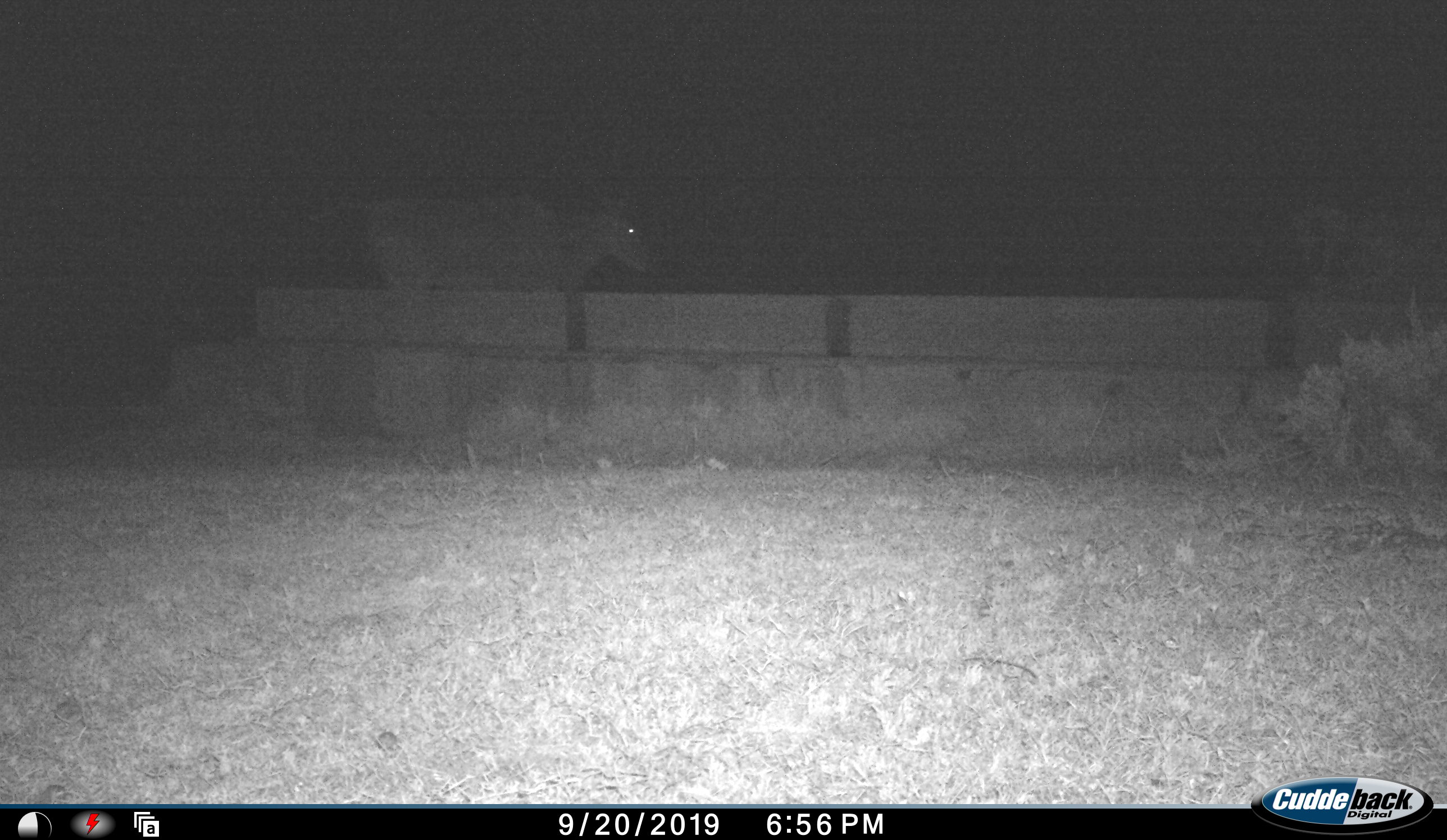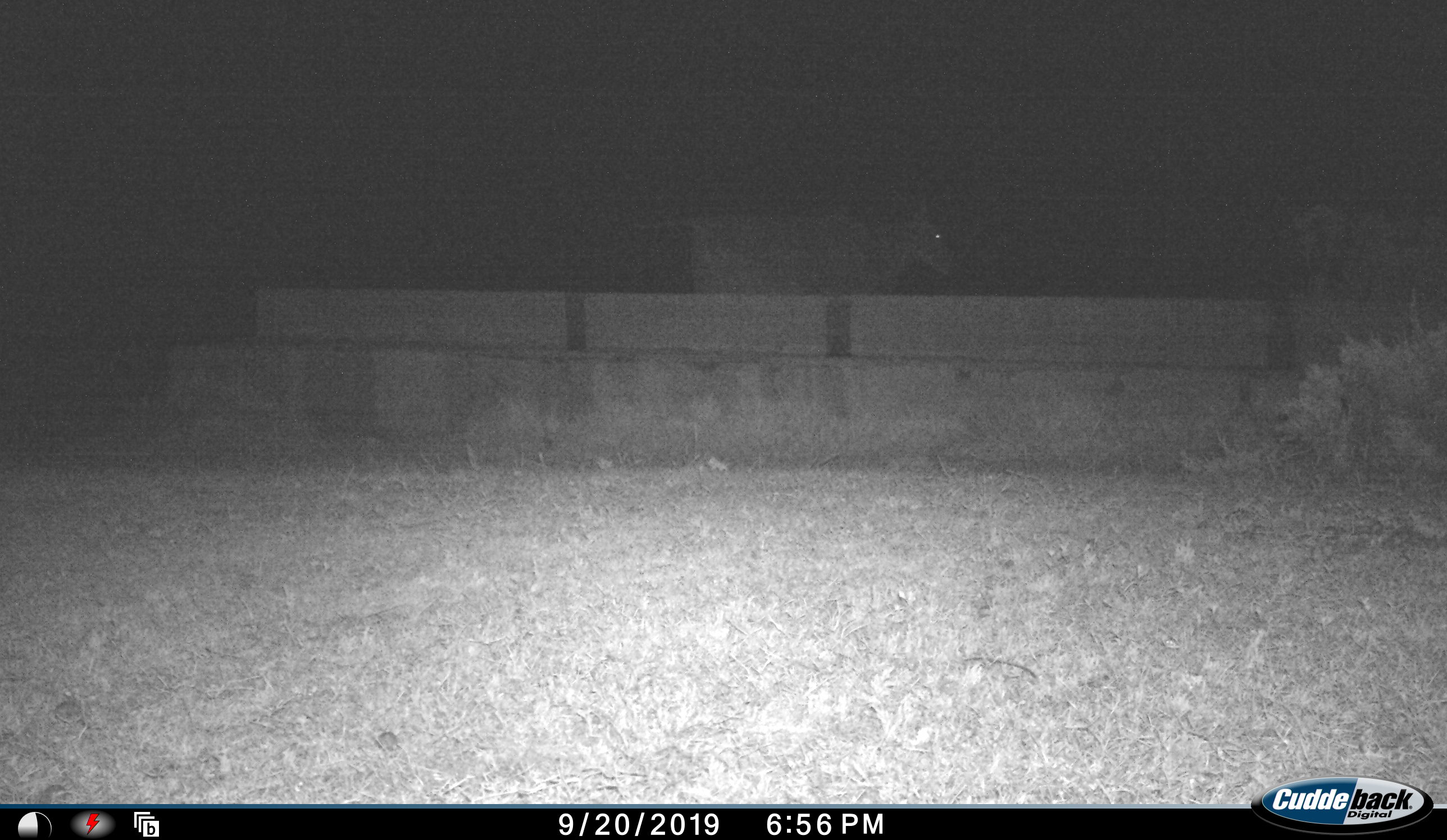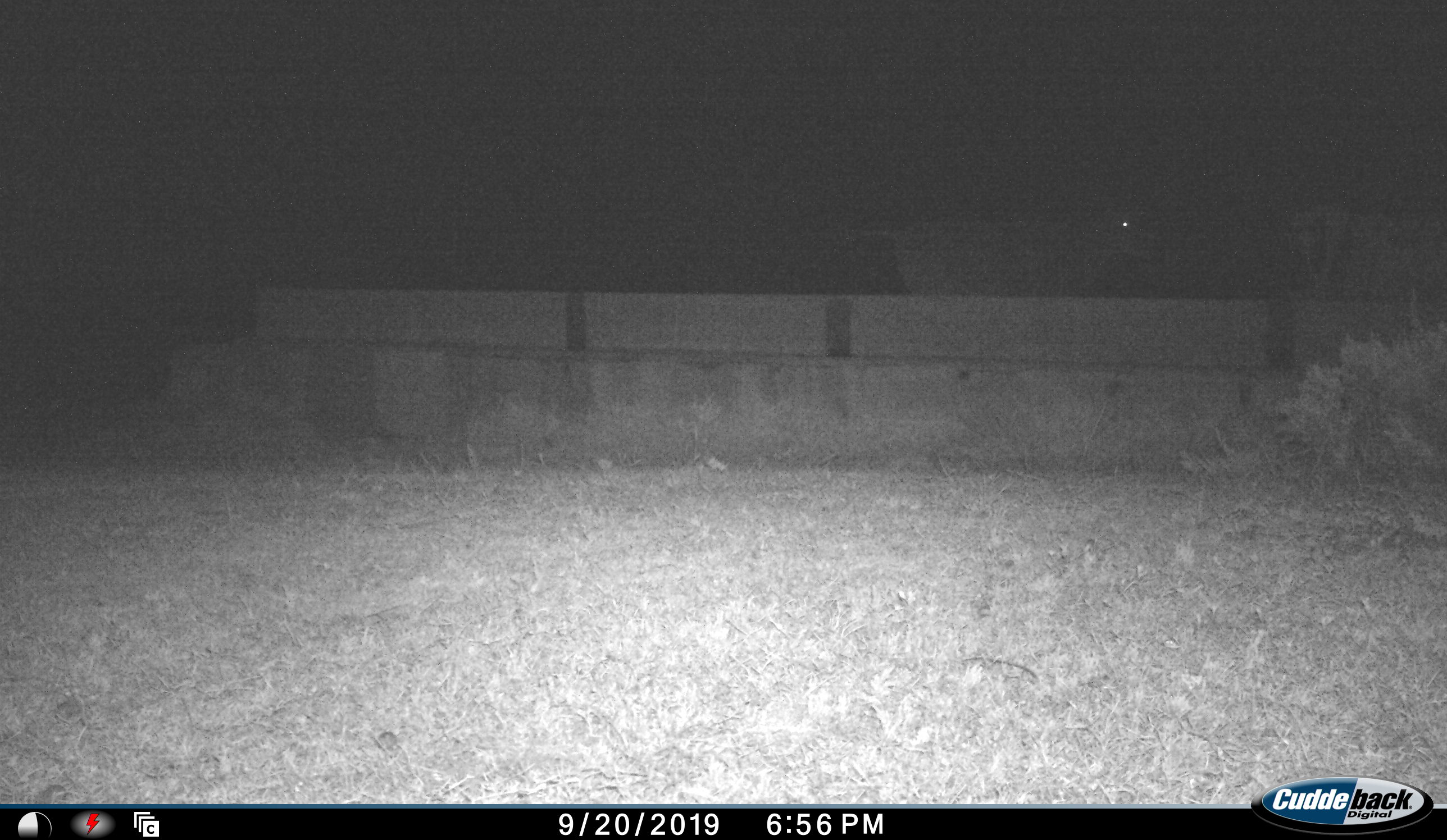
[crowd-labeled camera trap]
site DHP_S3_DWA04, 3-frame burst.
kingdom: Animalia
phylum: Chordata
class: Mammalia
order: Artiodactyla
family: Bovidae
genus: Tragelaphus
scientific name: Tragelaphus oryx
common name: eland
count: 1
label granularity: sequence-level